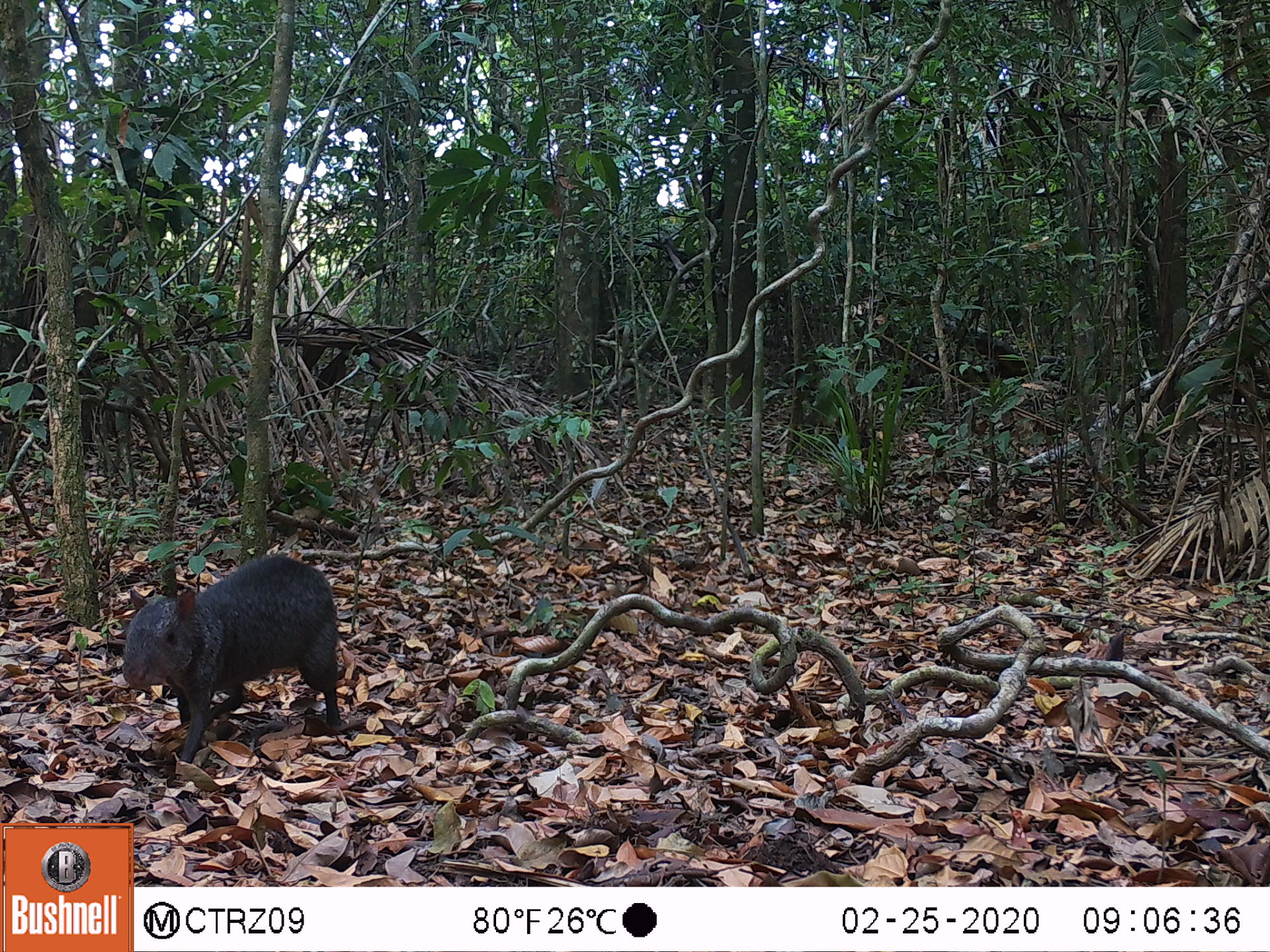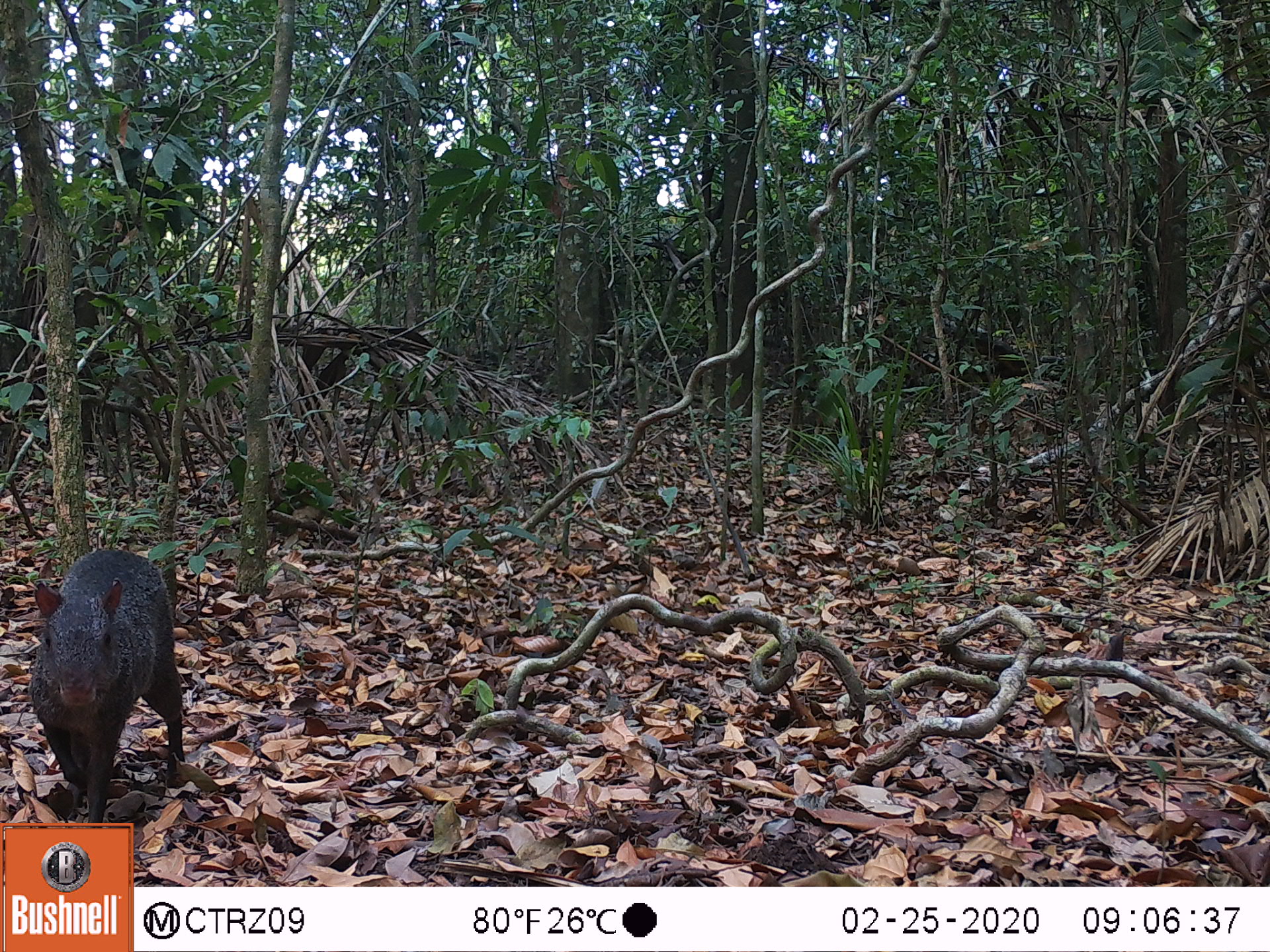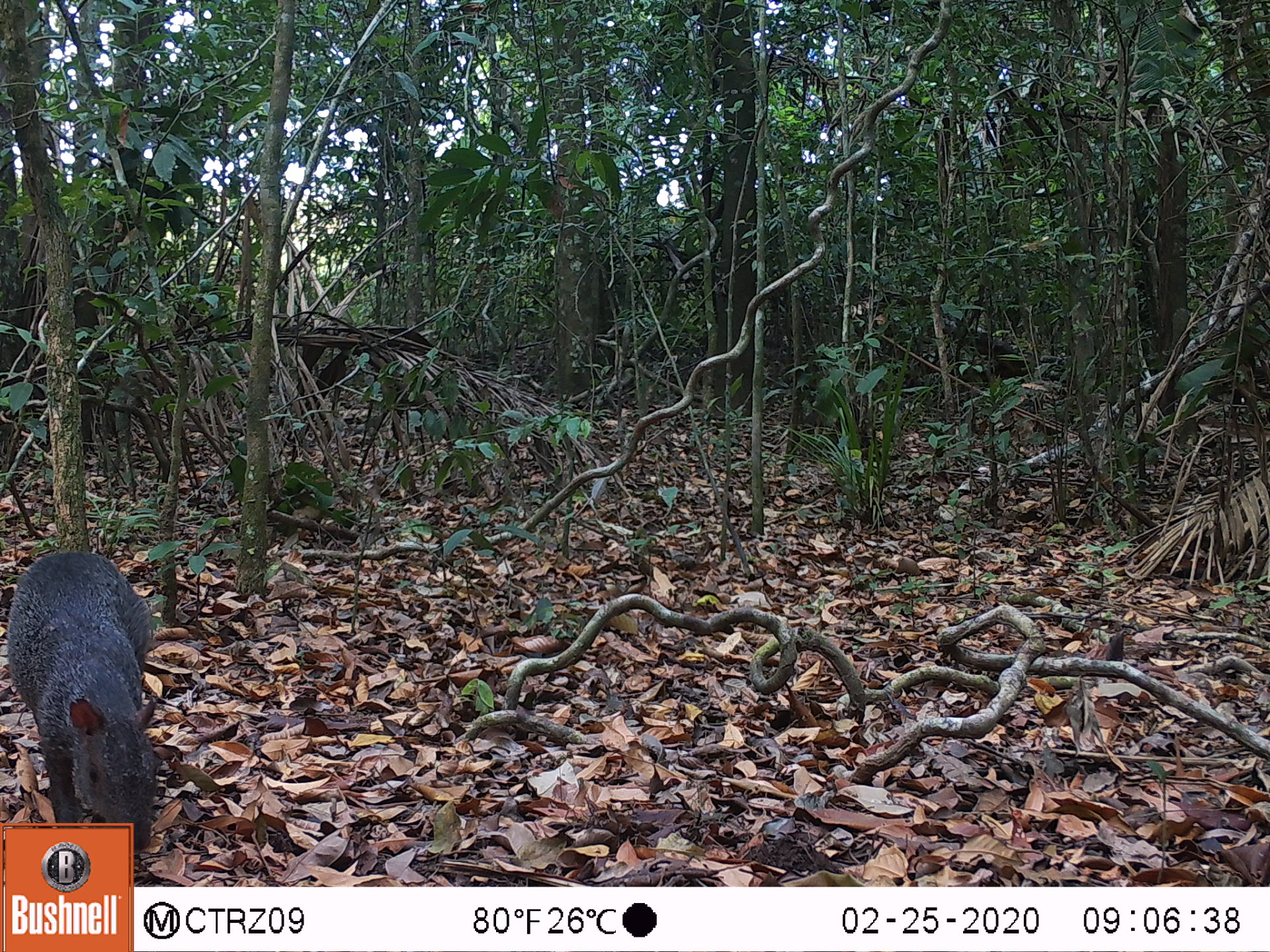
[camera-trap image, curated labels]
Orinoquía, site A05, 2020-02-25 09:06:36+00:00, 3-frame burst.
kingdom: Animalia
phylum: Chordata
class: Mammalia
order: Rodentia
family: Dasyproctidae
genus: Dasyprocta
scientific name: Dasyprocta fuliginosa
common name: black agouti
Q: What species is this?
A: Black agouti (Dasyprocta fuliginosa).